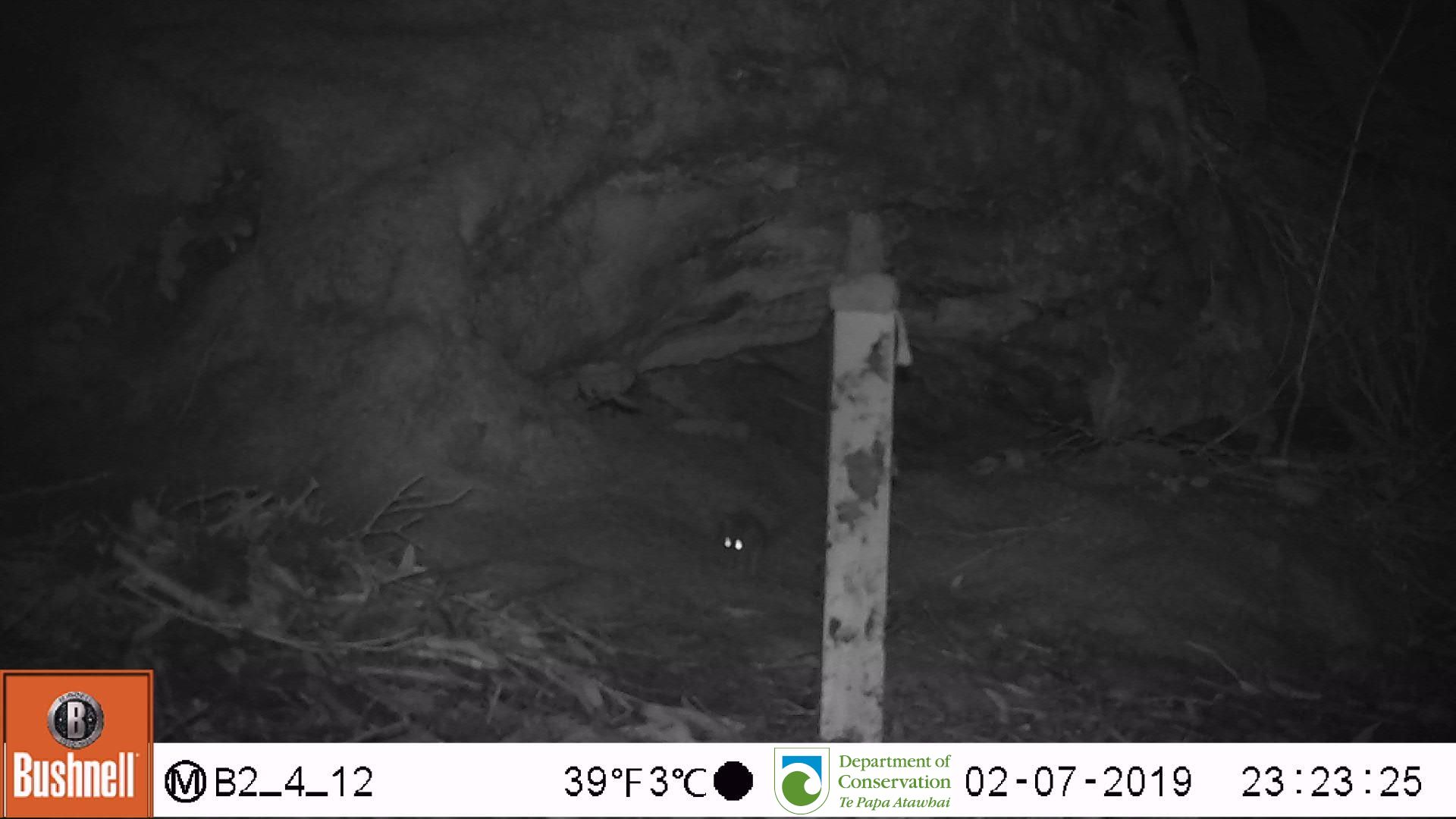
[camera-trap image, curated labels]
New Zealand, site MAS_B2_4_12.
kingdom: Animalia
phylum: Chordata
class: Mammalia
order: Rodentia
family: Muridae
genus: Mus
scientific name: Mus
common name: mouse